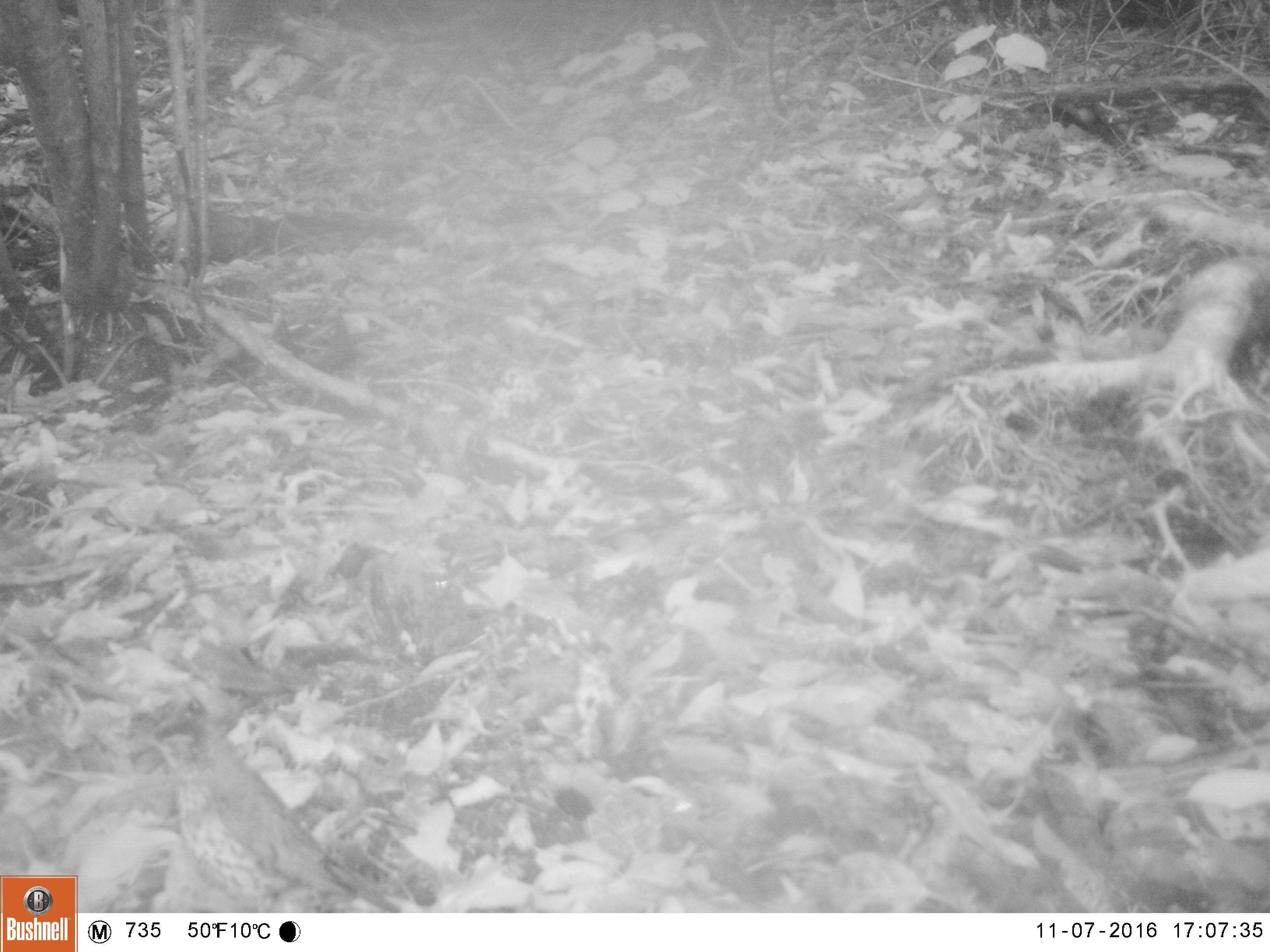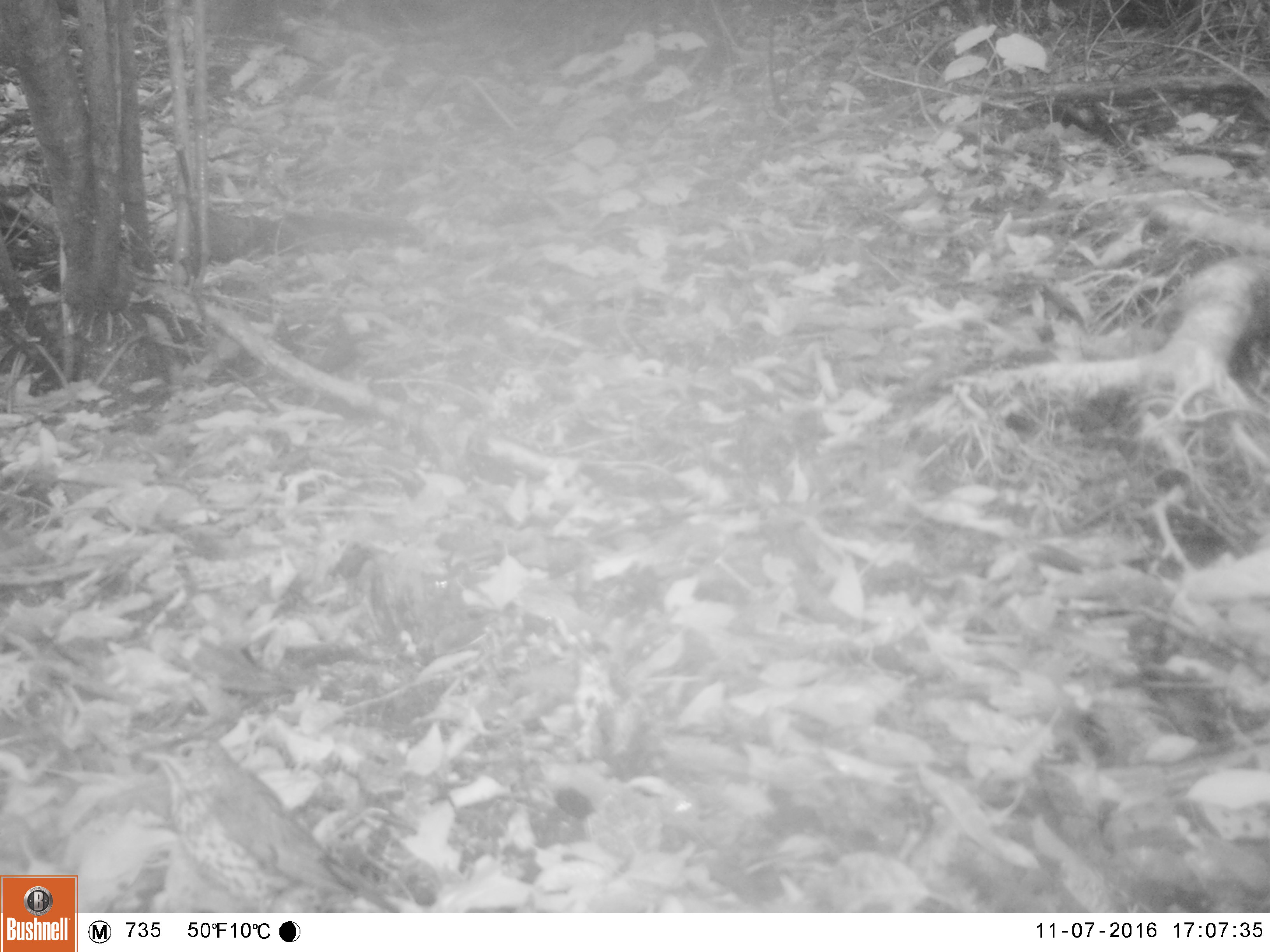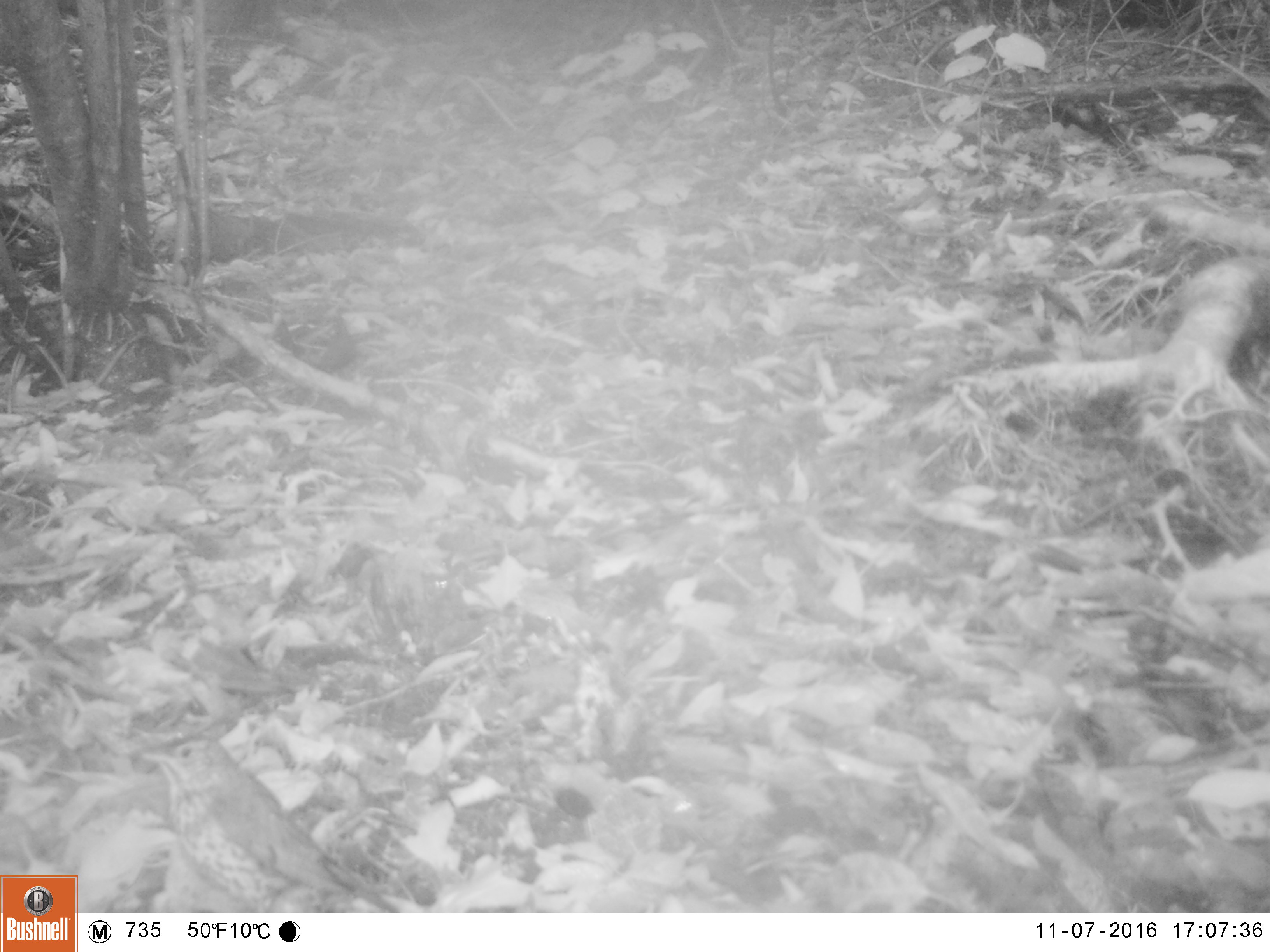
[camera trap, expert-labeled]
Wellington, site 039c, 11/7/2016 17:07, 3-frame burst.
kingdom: Animalia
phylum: Chordata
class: Aves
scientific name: Aves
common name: bird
Bird (Aves).